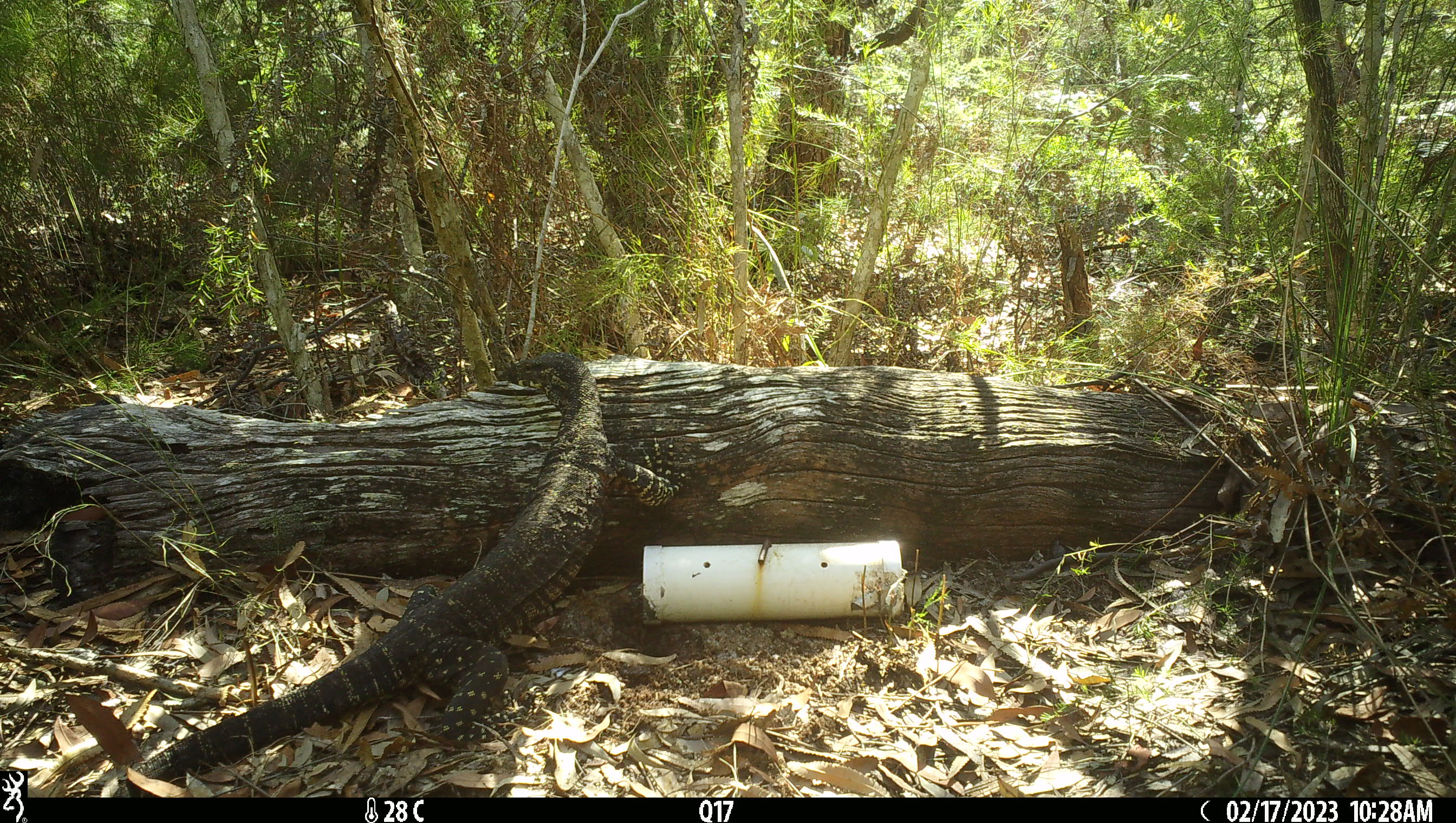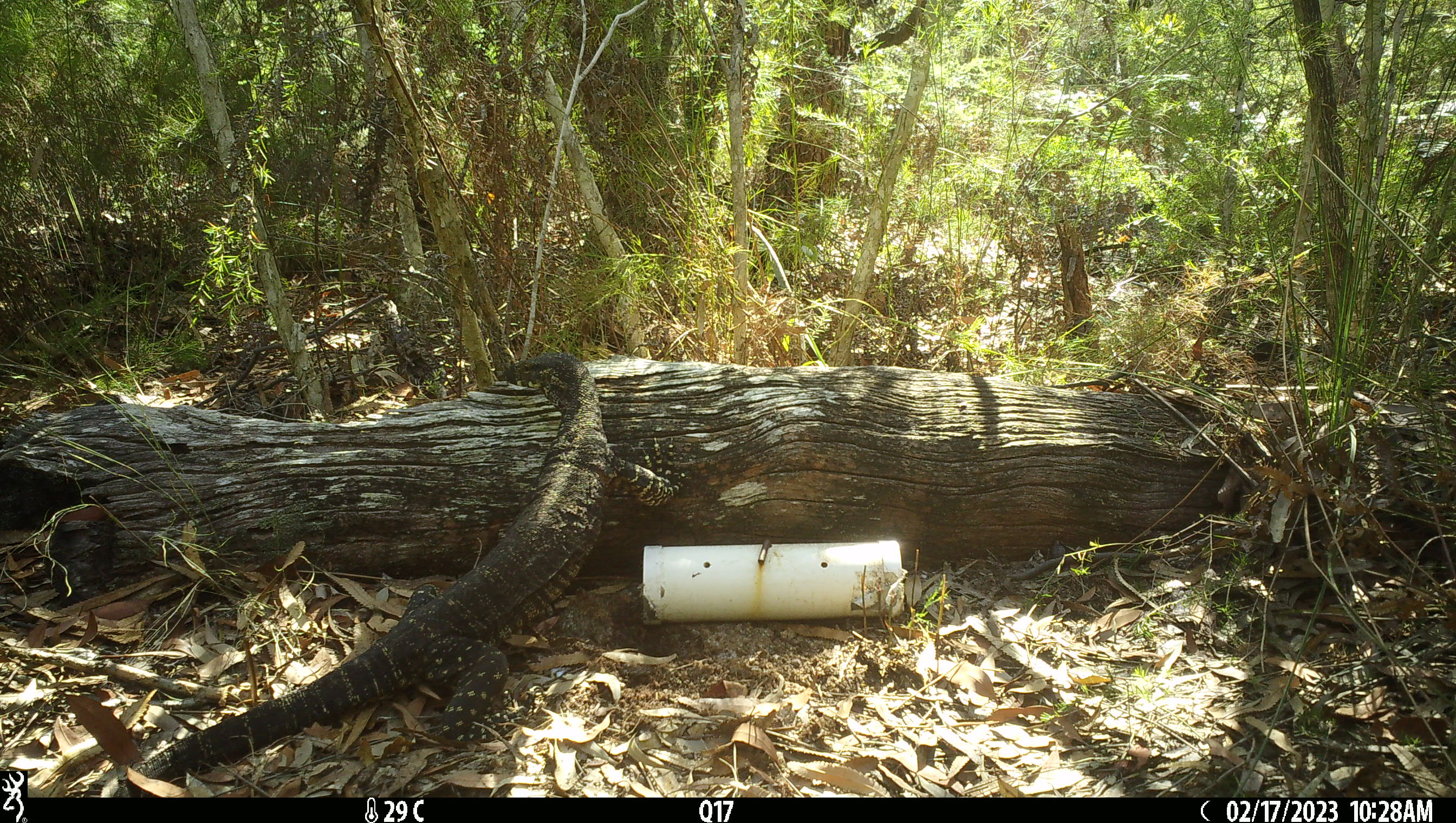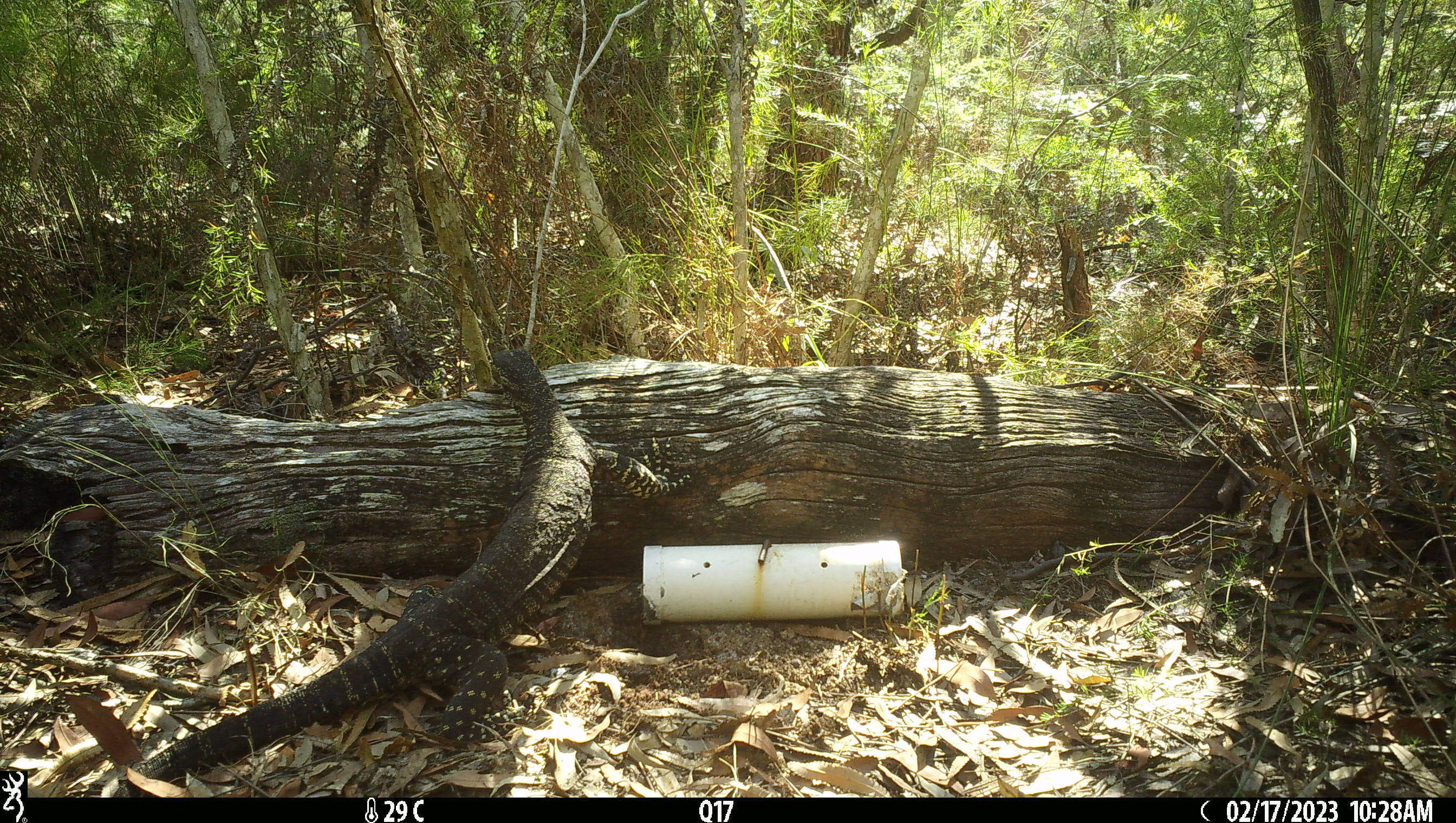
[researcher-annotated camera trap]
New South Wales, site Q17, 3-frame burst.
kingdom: Animalia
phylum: Chordata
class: Reptilia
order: Squamata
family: Varanidae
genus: Varanus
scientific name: Varanus varius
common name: lace monitor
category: goanna